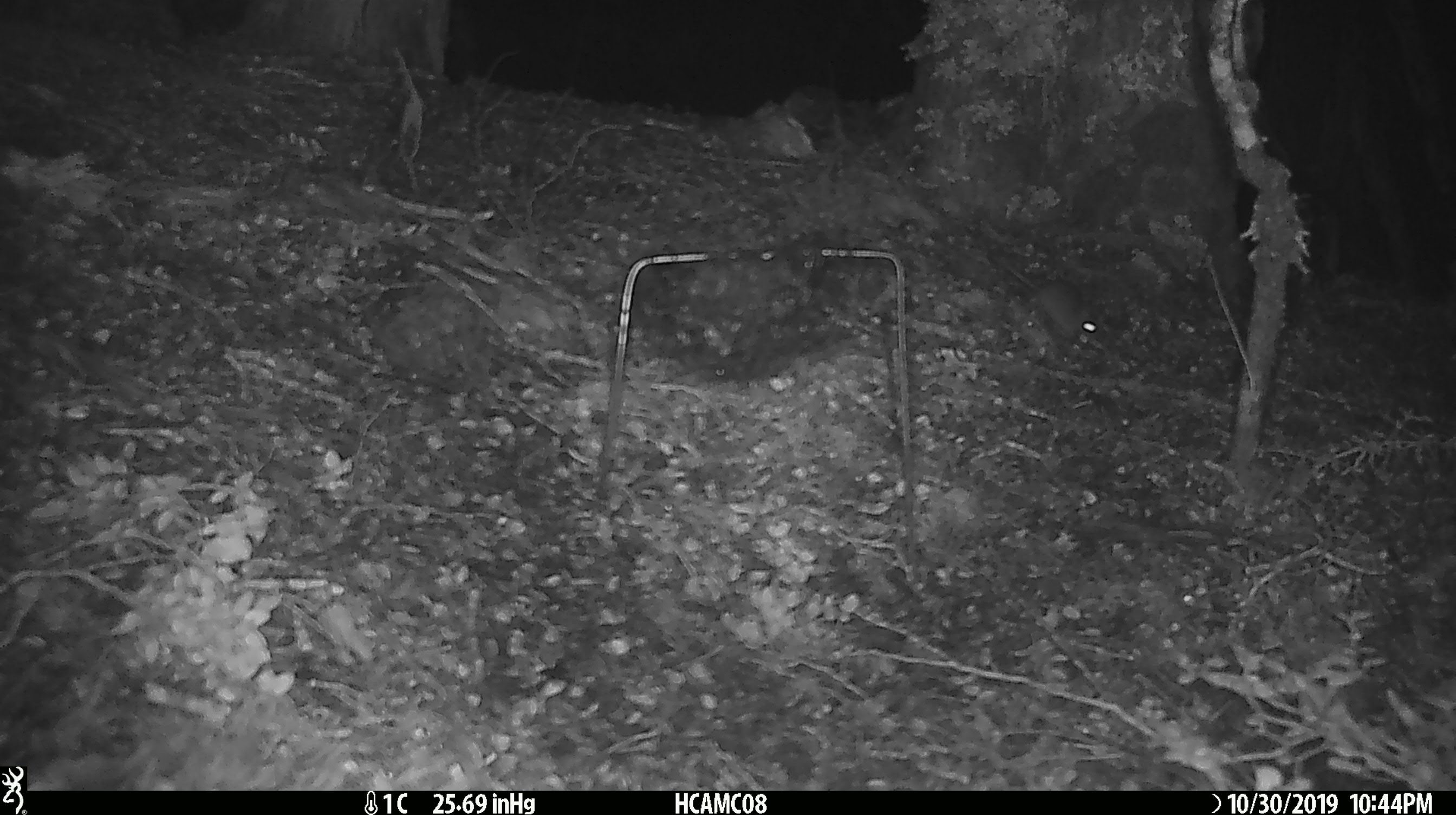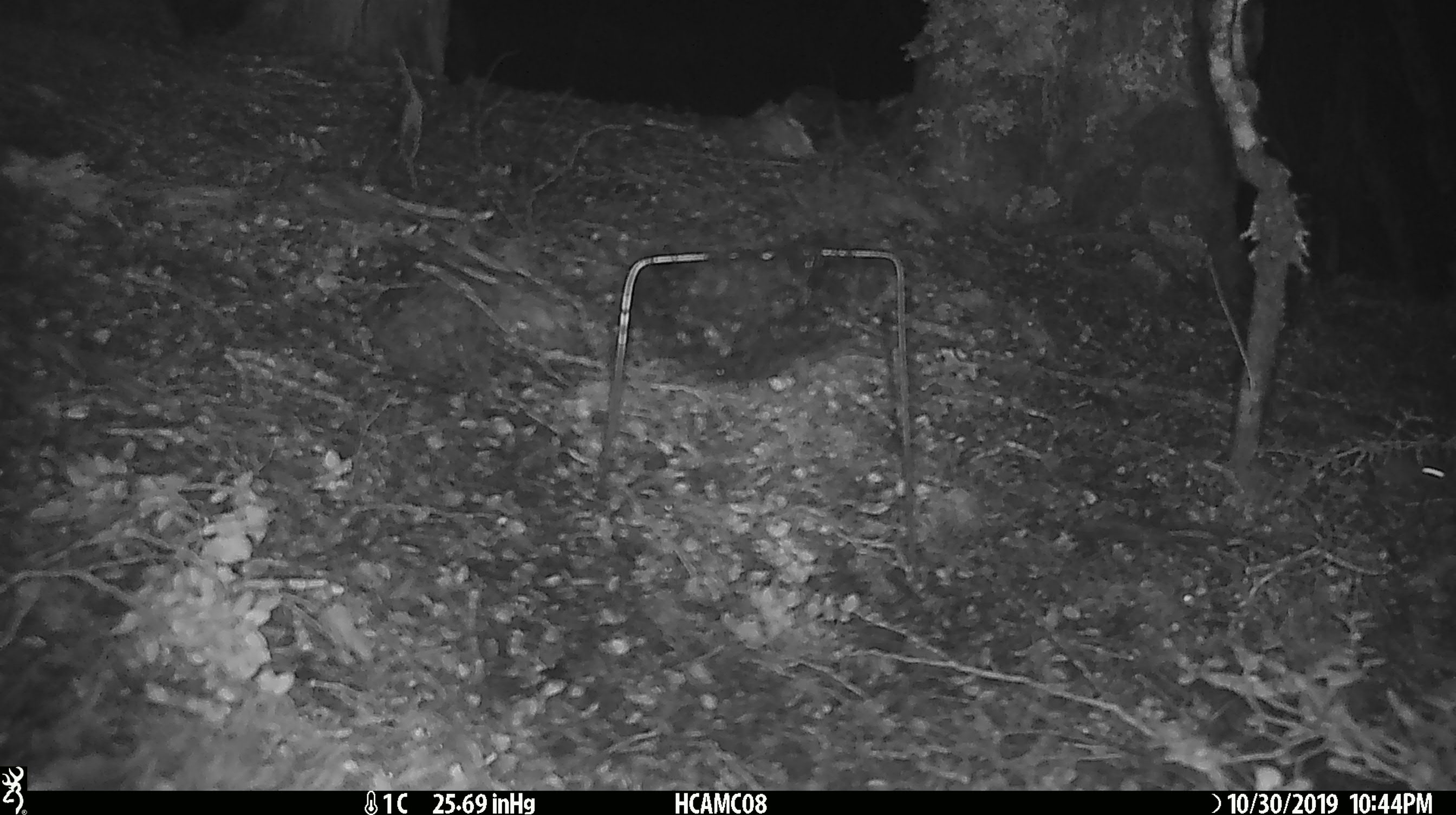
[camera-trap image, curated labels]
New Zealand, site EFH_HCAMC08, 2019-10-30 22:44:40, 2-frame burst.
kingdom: Animalia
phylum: Chordata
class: Mammalia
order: Rodentia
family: Muridae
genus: Mus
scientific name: Mus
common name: mouse